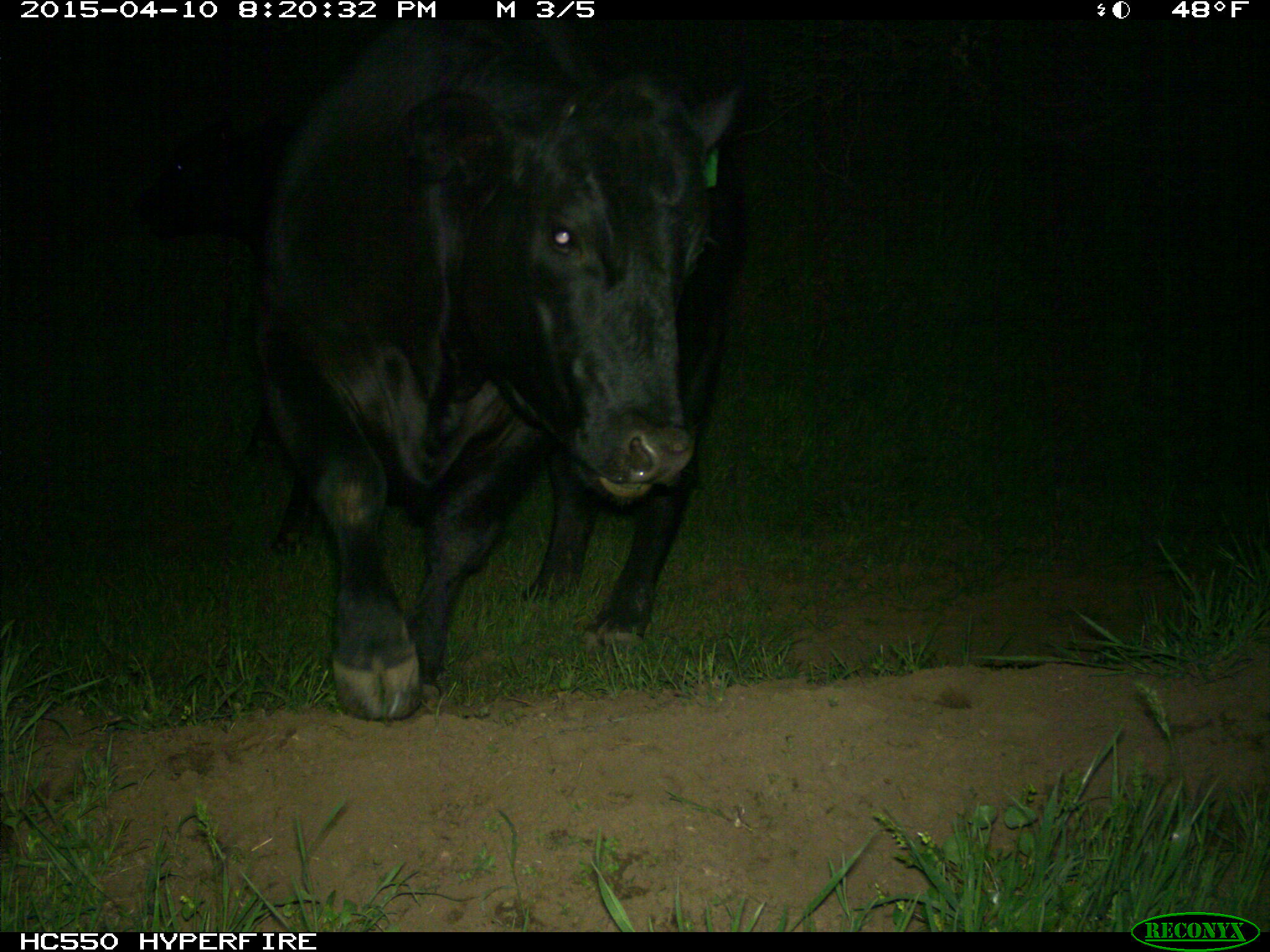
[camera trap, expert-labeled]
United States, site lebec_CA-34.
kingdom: Animalia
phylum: Chordata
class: Mammalia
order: Artiodactyla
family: Bovidae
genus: Bos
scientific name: Bos taurus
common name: domestic cow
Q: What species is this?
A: Bos taurus (domestic cow).